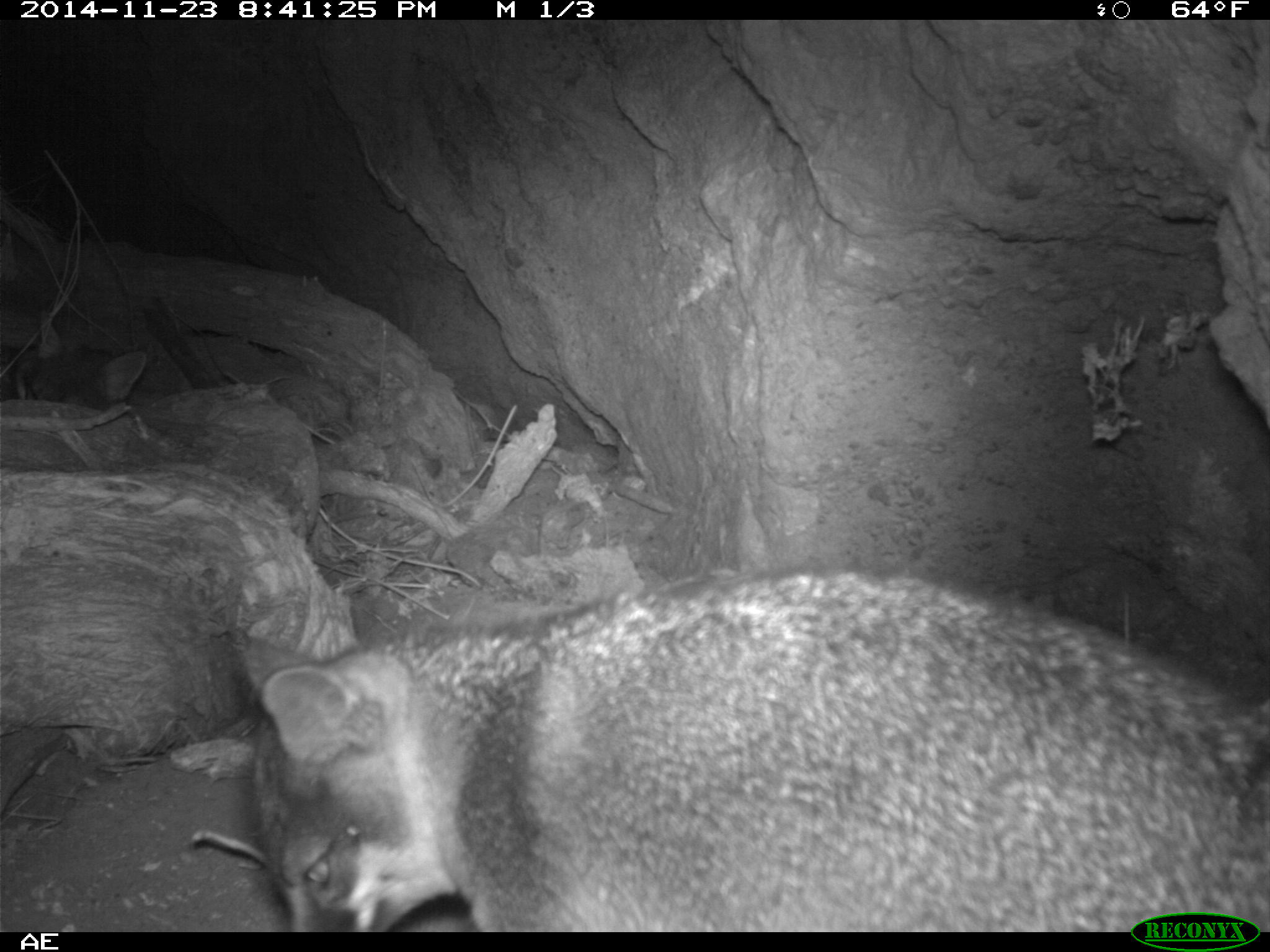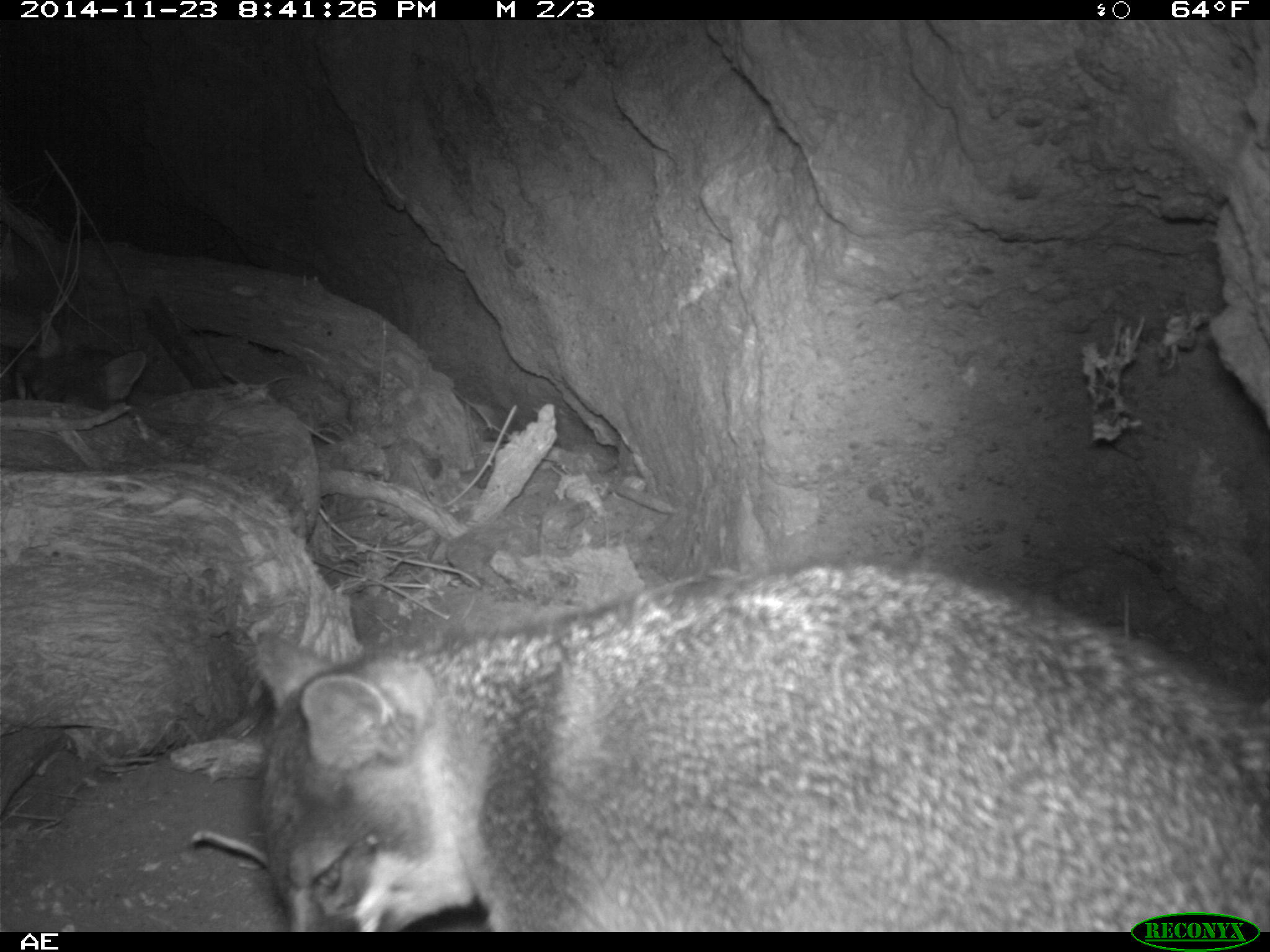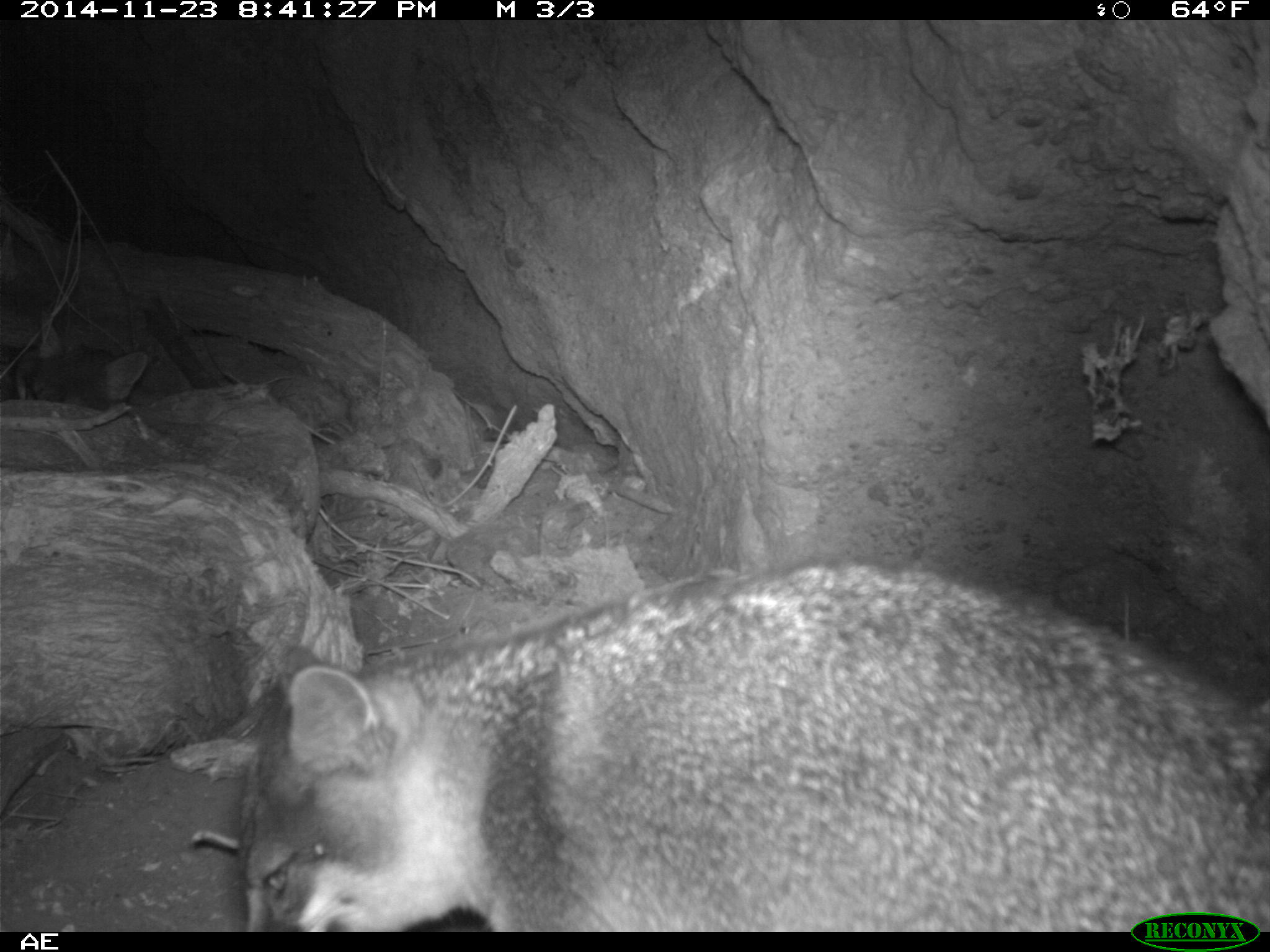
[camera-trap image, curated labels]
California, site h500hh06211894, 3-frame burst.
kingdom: Animalia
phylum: Chordata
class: Mammalia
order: Carnivora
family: Canidae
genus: Urocyon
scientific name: Urocyon littoralis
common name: island fox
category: fox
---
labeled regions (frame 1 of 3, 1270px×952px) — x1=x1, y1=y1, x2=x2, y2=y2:
fox: x1=236, y1=568, x2=1269, y2=932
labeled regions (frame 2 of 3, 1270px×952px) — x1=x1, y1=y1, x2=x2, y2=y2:
fox: x1=254, y1=557, x2=1269, y2=930; x1=11, y1=308, x2=148, y2=413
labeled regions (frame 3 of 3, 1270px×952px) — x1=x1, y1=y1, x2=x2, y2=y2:
fox: x1=241, y1=556, x2=1269, y2=932